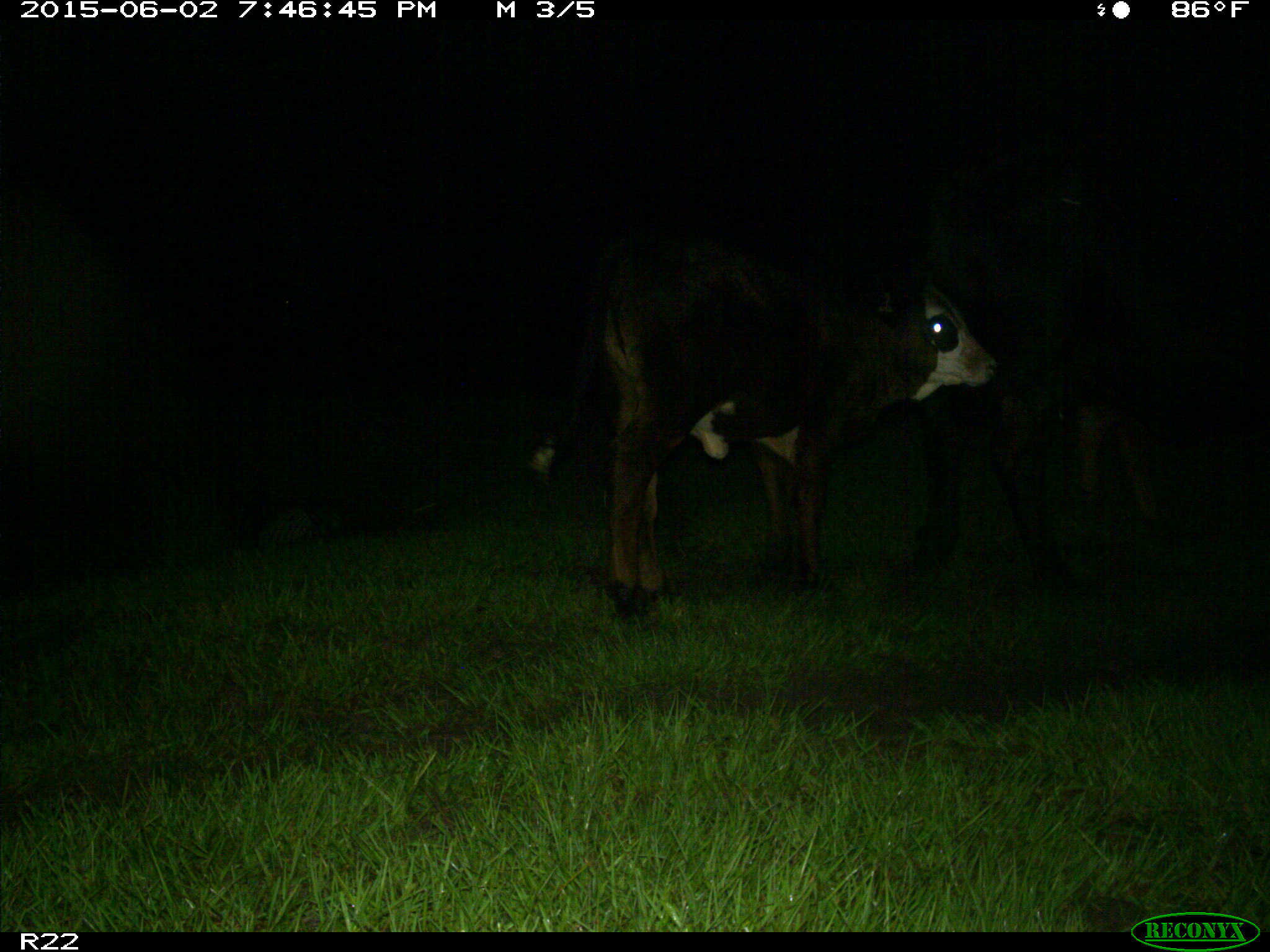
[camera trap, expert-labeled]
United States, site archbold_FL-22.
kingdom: Animalia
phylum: Chordata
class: Mammalia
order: Artiodactyla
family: Bovidae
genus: Bos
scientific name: Bos taurus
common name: domestic cow